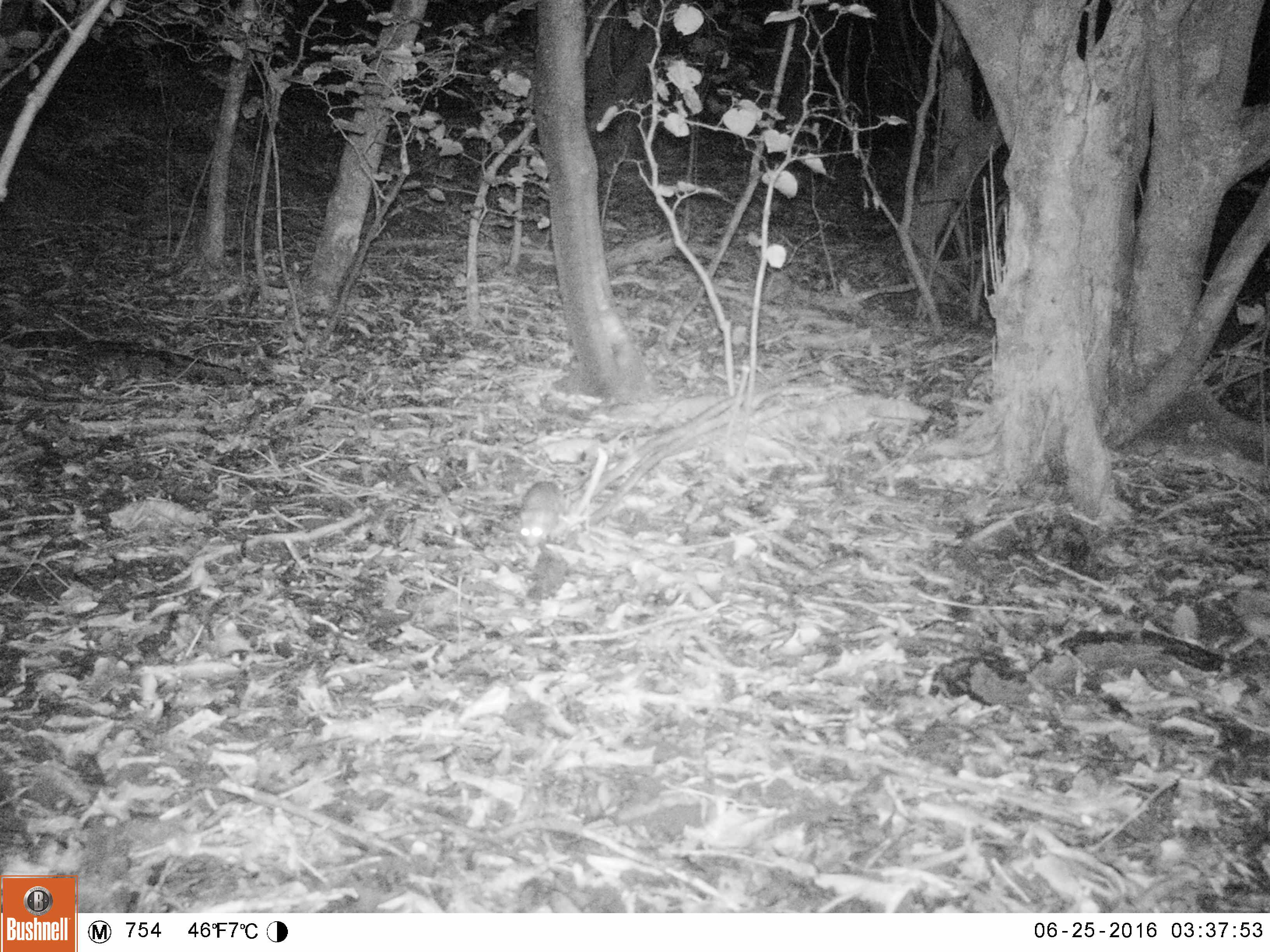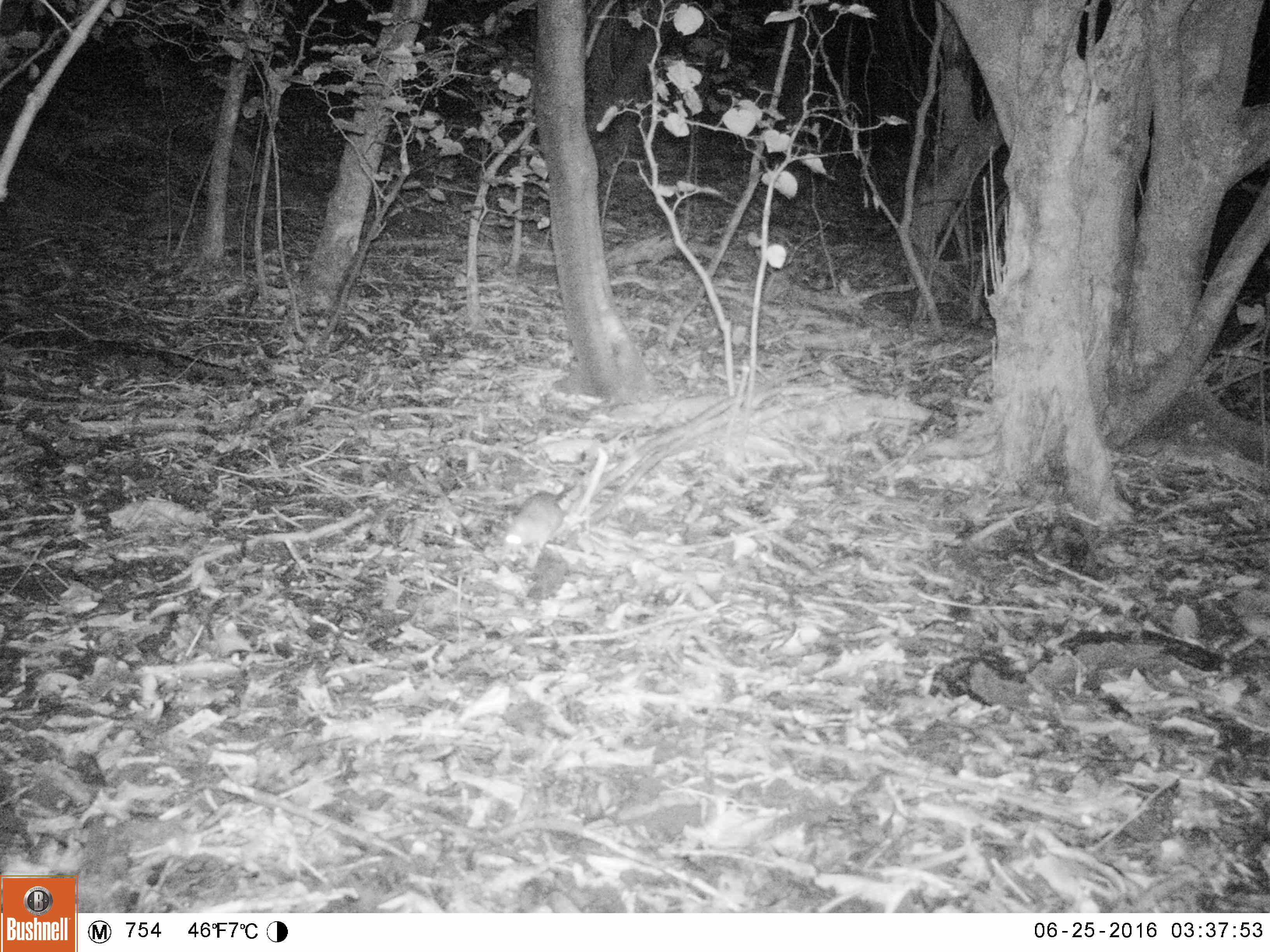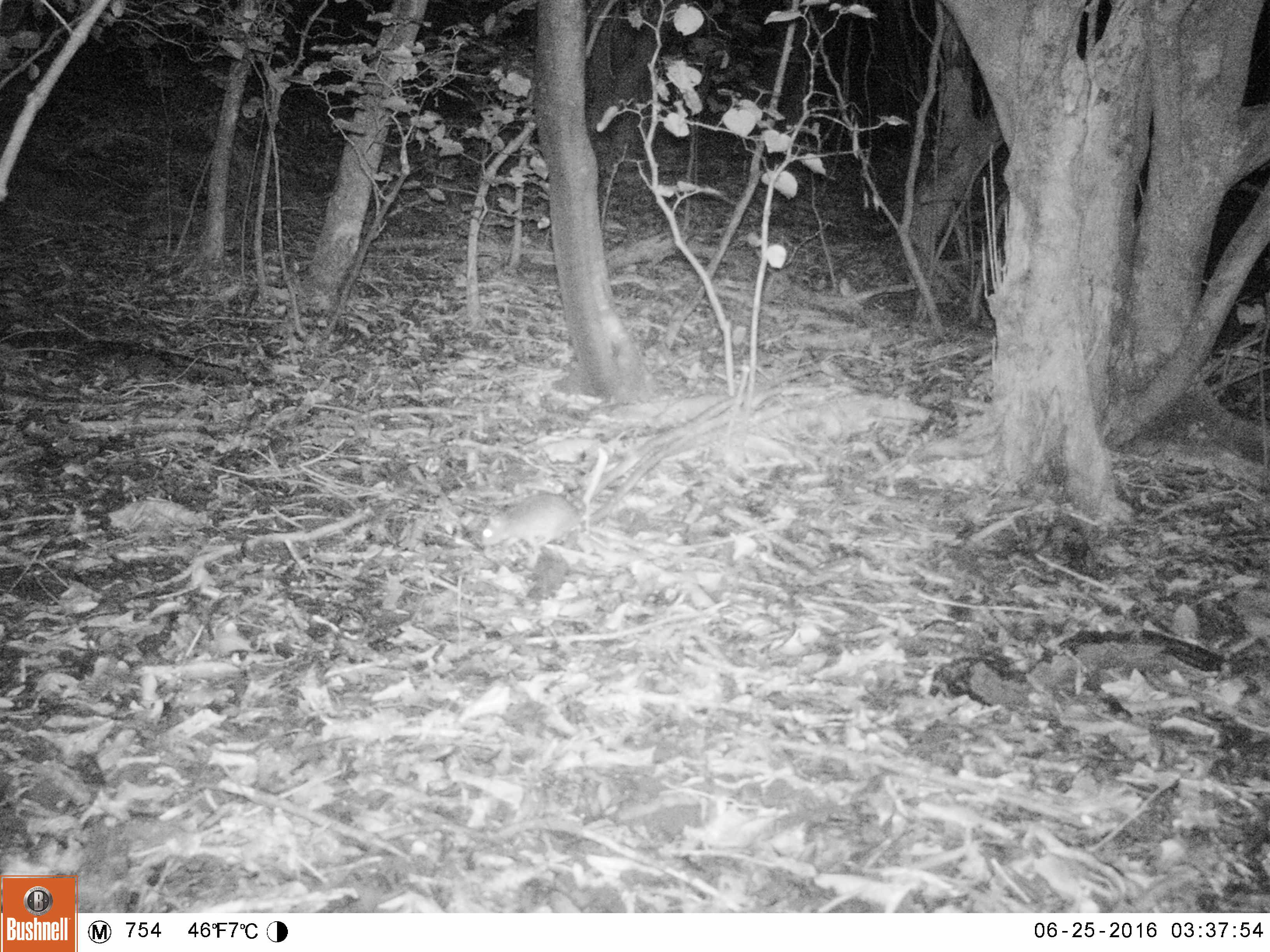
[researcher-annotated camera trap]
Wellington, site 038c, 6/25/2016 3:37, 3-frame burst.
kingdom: Animalia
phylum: Chordata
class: Mammalia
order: Rodentia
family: Muridae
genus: Rattus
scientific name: Rattus rattus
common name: ship rat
Ship rat (Rattus rattus).